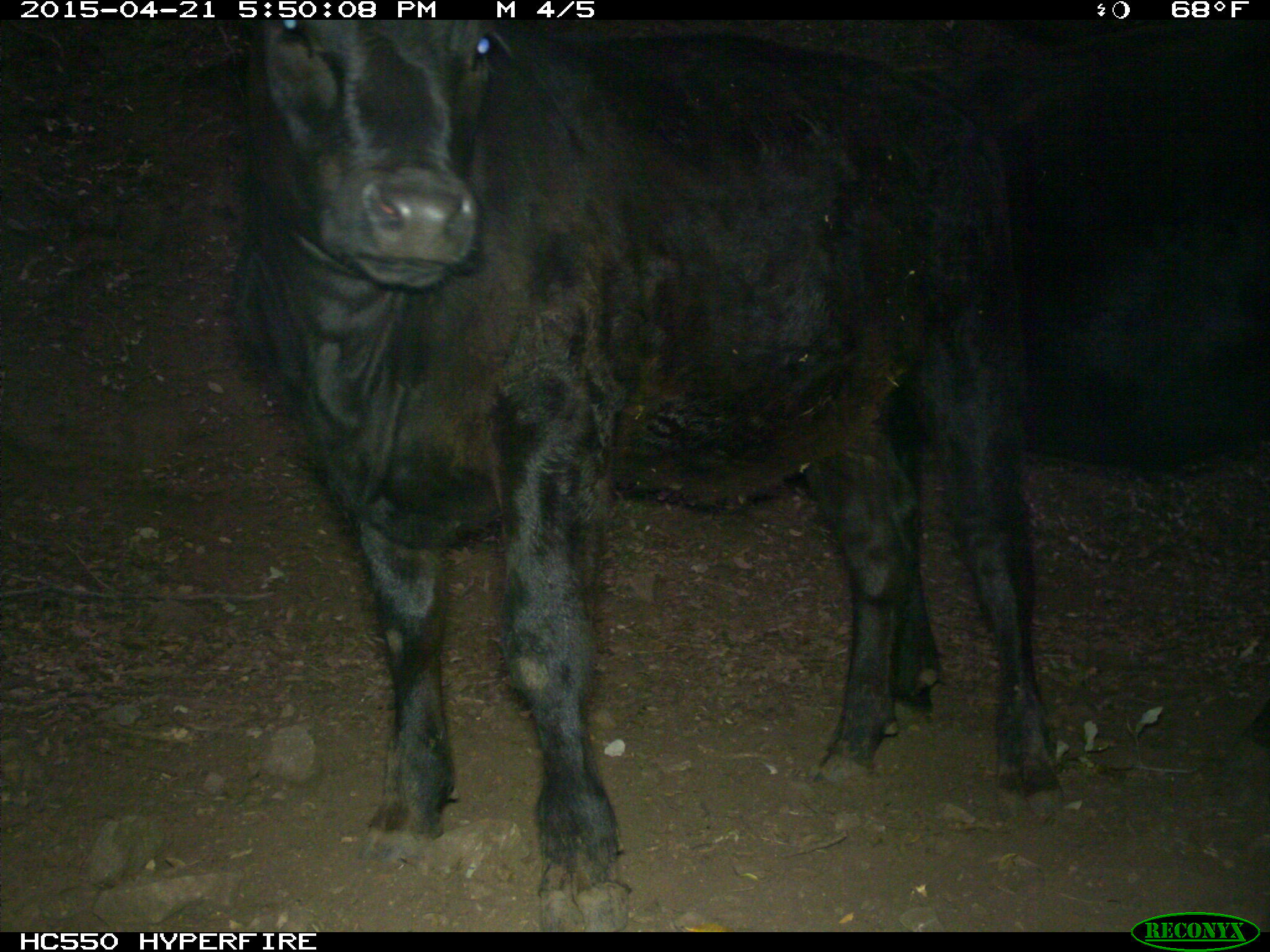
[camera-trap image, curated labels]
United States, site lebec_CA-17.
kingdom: Animalia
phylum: Chordata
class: Mammalia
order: Artiodactyla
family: Bovidae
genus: Bos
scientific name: Bos taurus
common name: domestic cow